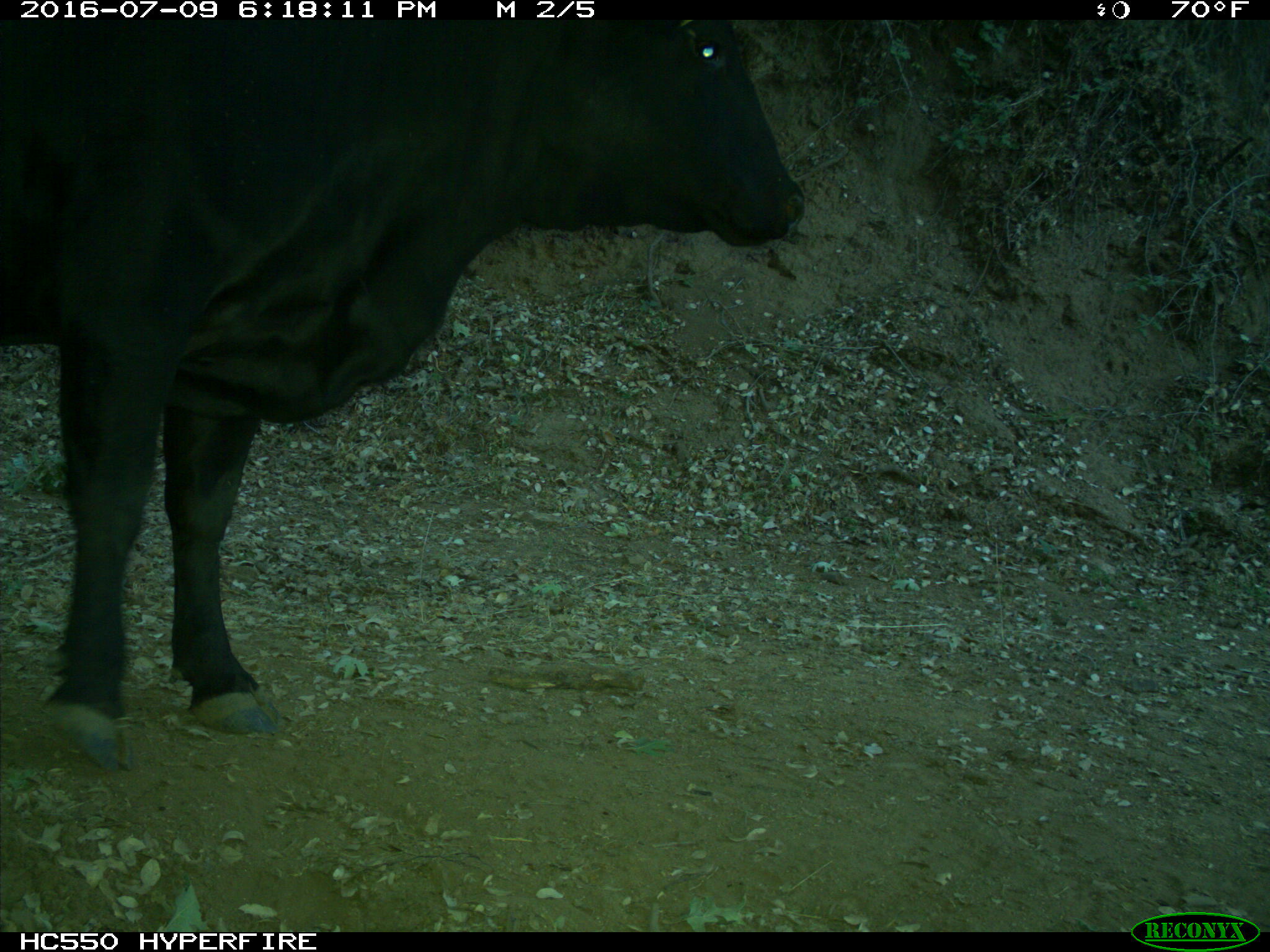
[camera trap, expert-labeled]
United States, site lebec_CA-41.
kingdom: Animalia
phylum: Chordata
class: Mammalia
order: Artiodactyla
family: Bovidae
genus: Bos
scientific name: Bos taurus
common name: domestic cow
Bos taurus (domestic cow).